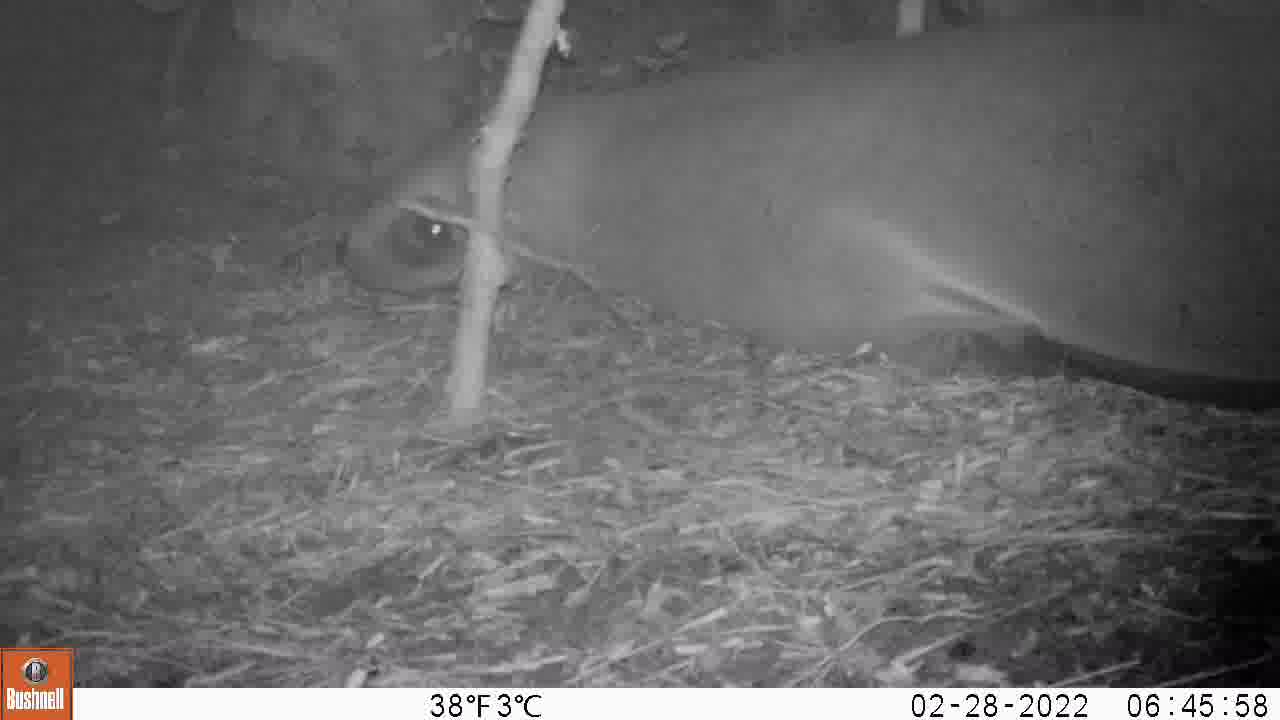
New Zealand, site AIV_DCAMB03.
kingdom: Animalia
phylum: Chordata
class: Mammalia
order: Carnivora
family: Otariidae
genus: Phocarctos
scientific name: Phocarctos hookeri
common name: new zealand sea lion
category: sealion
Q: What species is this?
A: Sealion (new zealand sea lion) (Phocarctos hookeri).